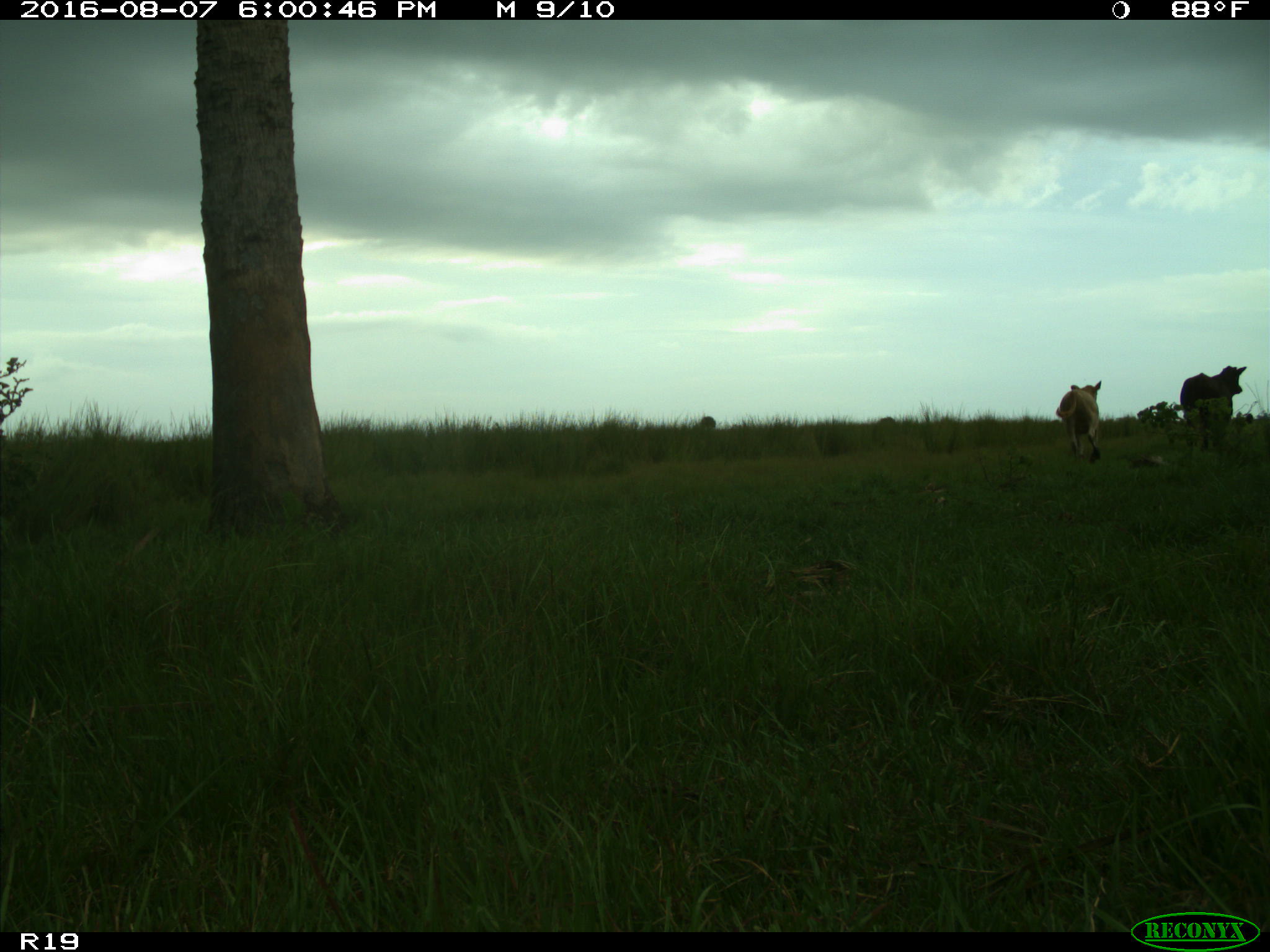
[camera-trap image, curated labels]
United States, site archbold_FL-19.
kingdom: Animalia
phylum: Chordata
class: Mammalia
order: Artiodactyla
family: Bovidae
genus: Bos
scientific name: Bos taurus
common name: domestic cow